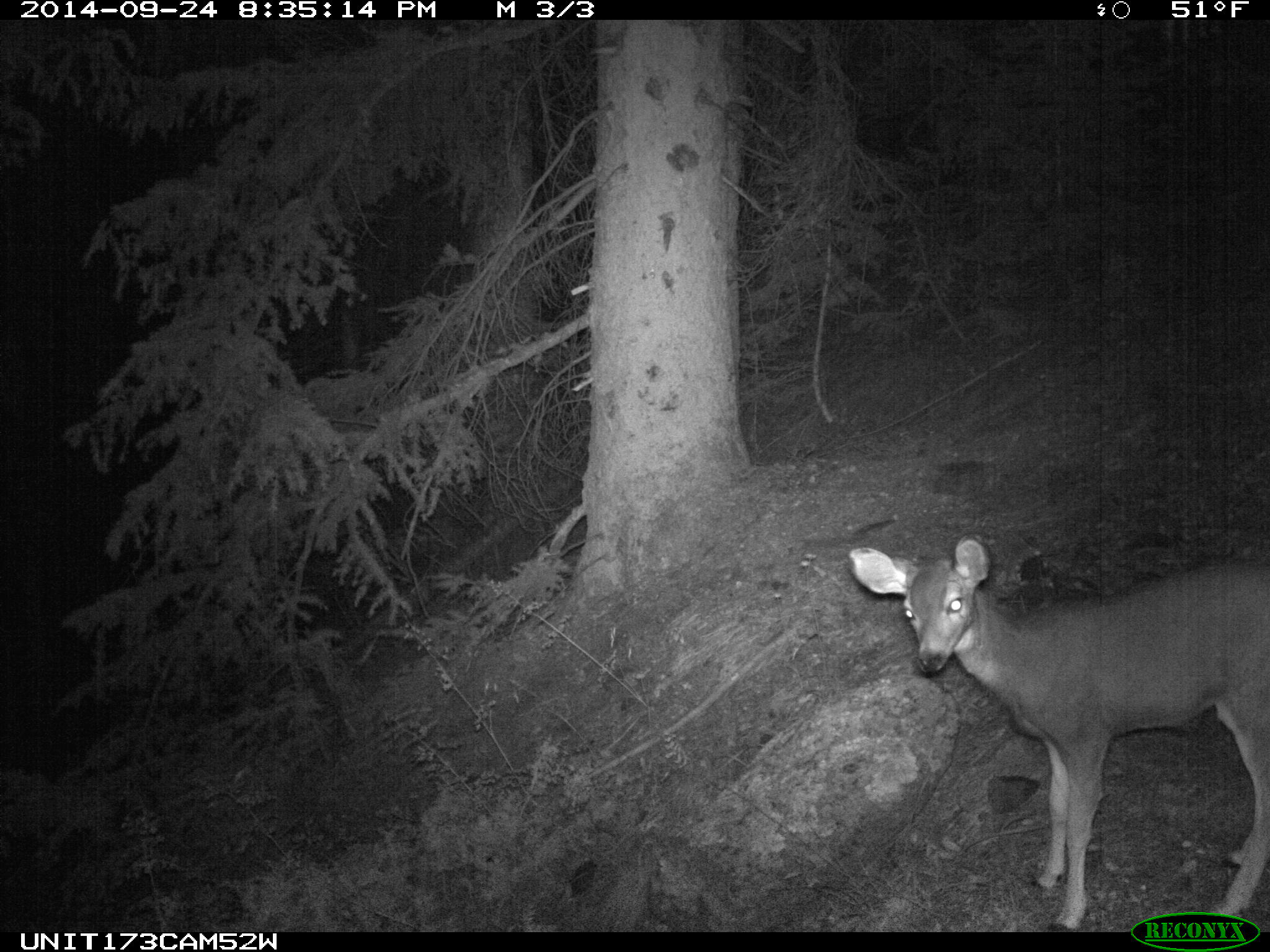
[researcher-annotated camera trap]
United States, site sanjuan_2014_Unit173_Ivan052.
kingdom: Animalia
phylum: Chordata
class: Mammalia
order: Artiodactyla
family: Cervidae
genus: Odocoileus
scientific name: Odocoileus hemionus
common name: mule deer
Odocoileus hemionus (mule deer).